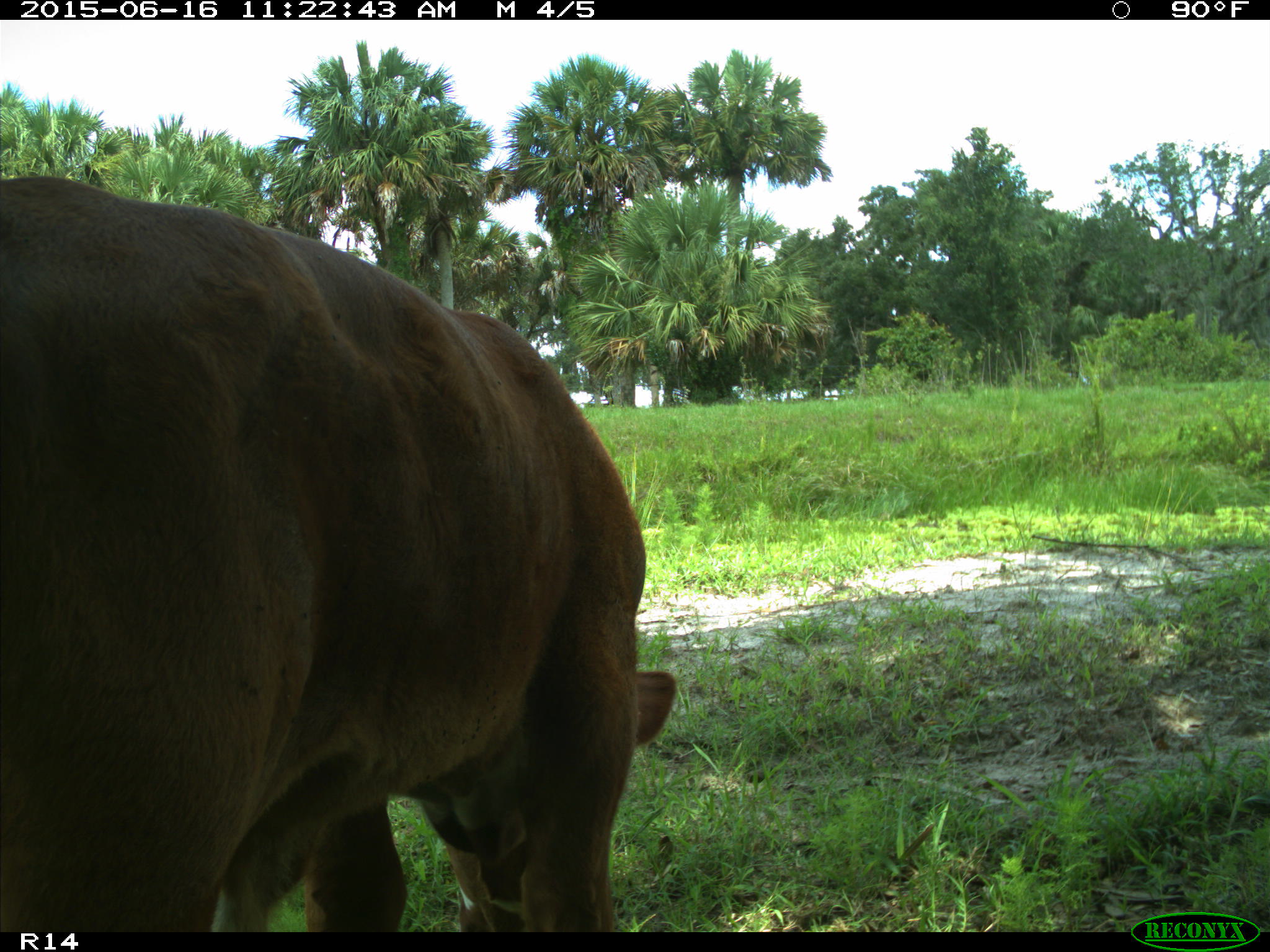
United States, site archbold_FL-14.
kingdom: Animalia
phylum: Chordata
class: Mammalia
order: Artiodactyla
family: Bovidae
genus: Bos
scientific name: Bos taurus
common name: domestic cow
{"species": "Bos taurus (domestic cow)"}